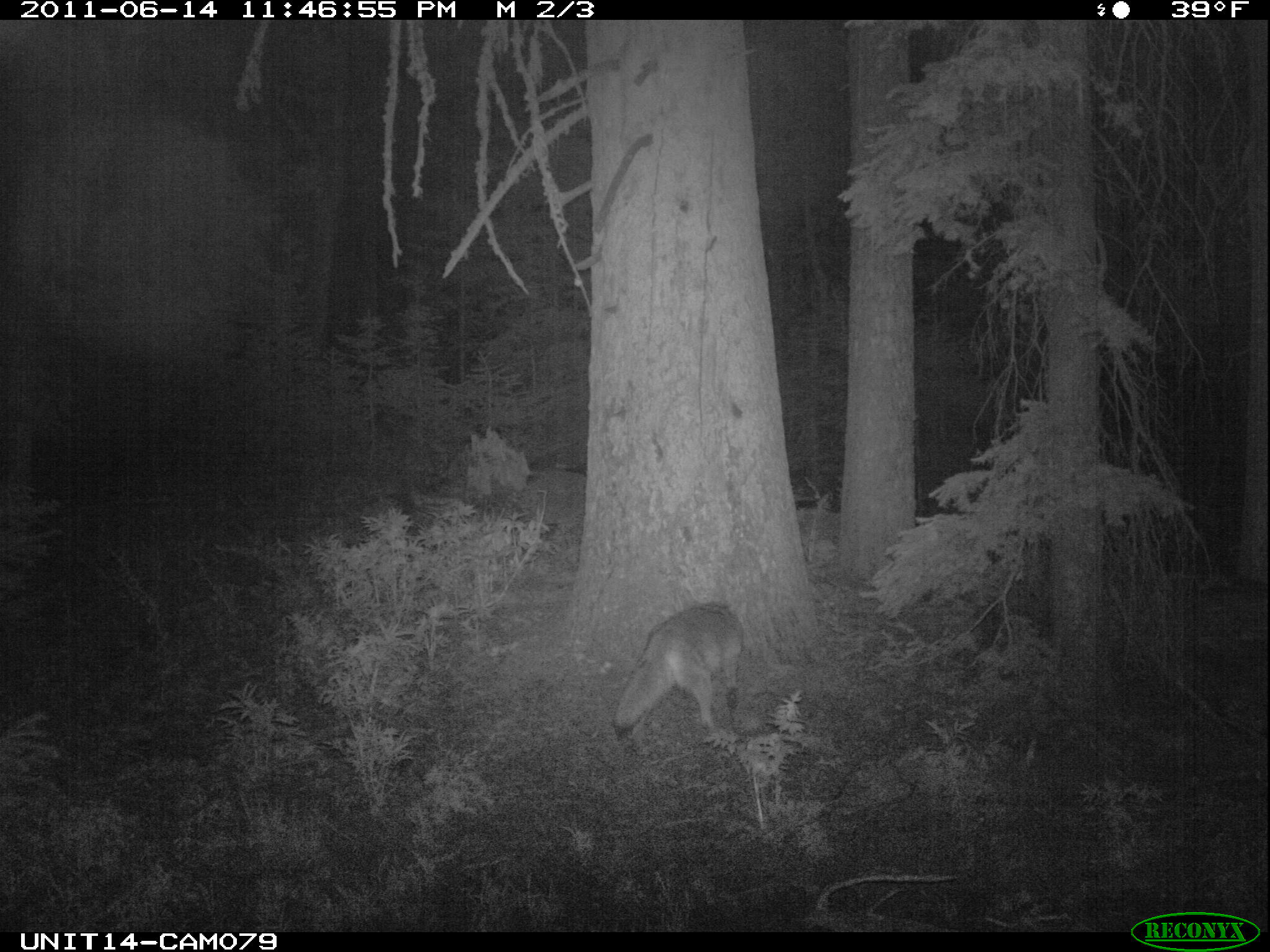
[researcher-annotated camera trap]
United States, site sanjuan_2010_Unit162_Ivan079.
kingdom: Animalia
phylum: Chordata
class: Mammalia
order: Carnivora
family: Canidae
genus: Canis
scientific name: Canis latrans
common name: coyote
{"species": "Canis latrans (coyote)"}